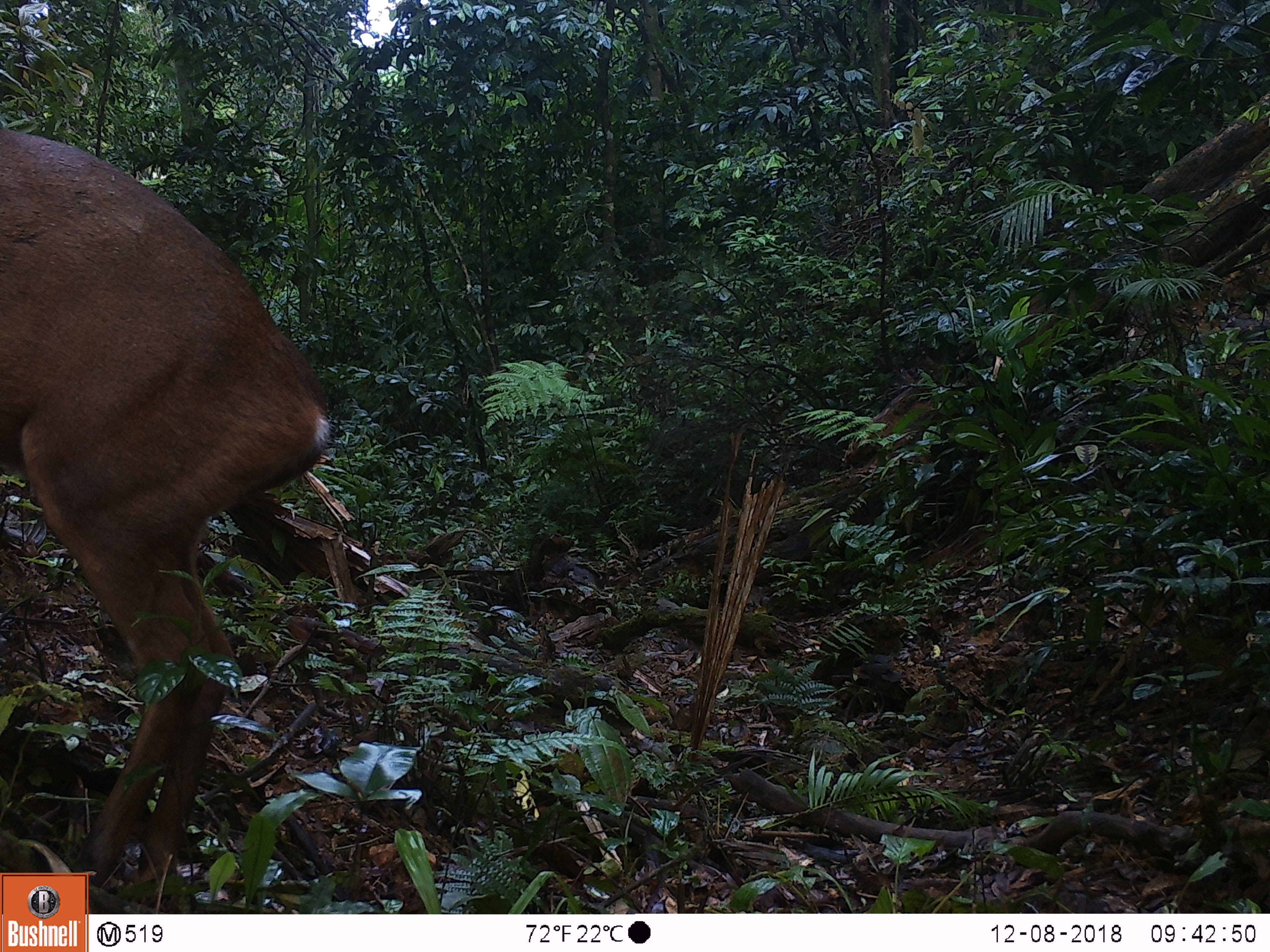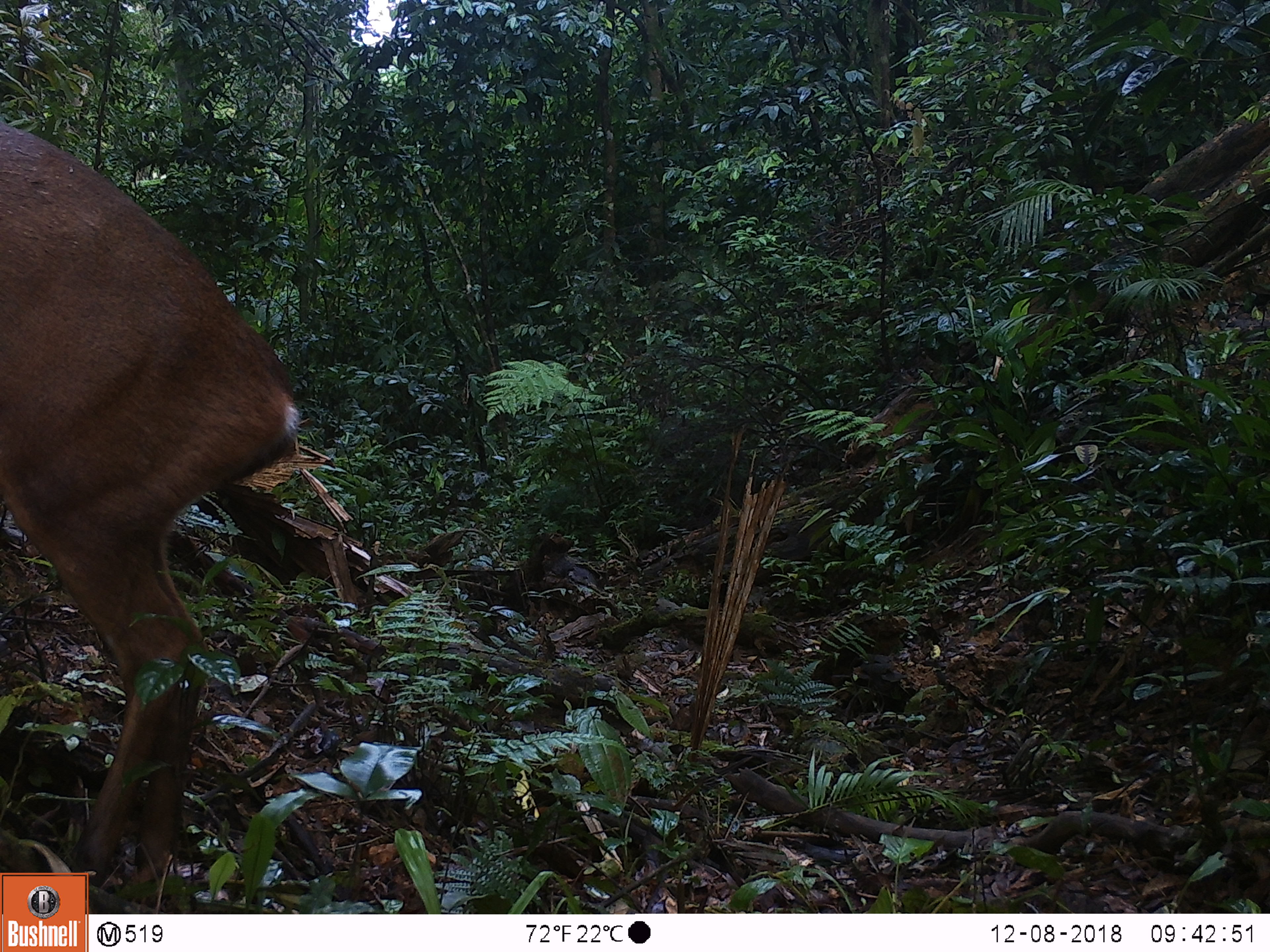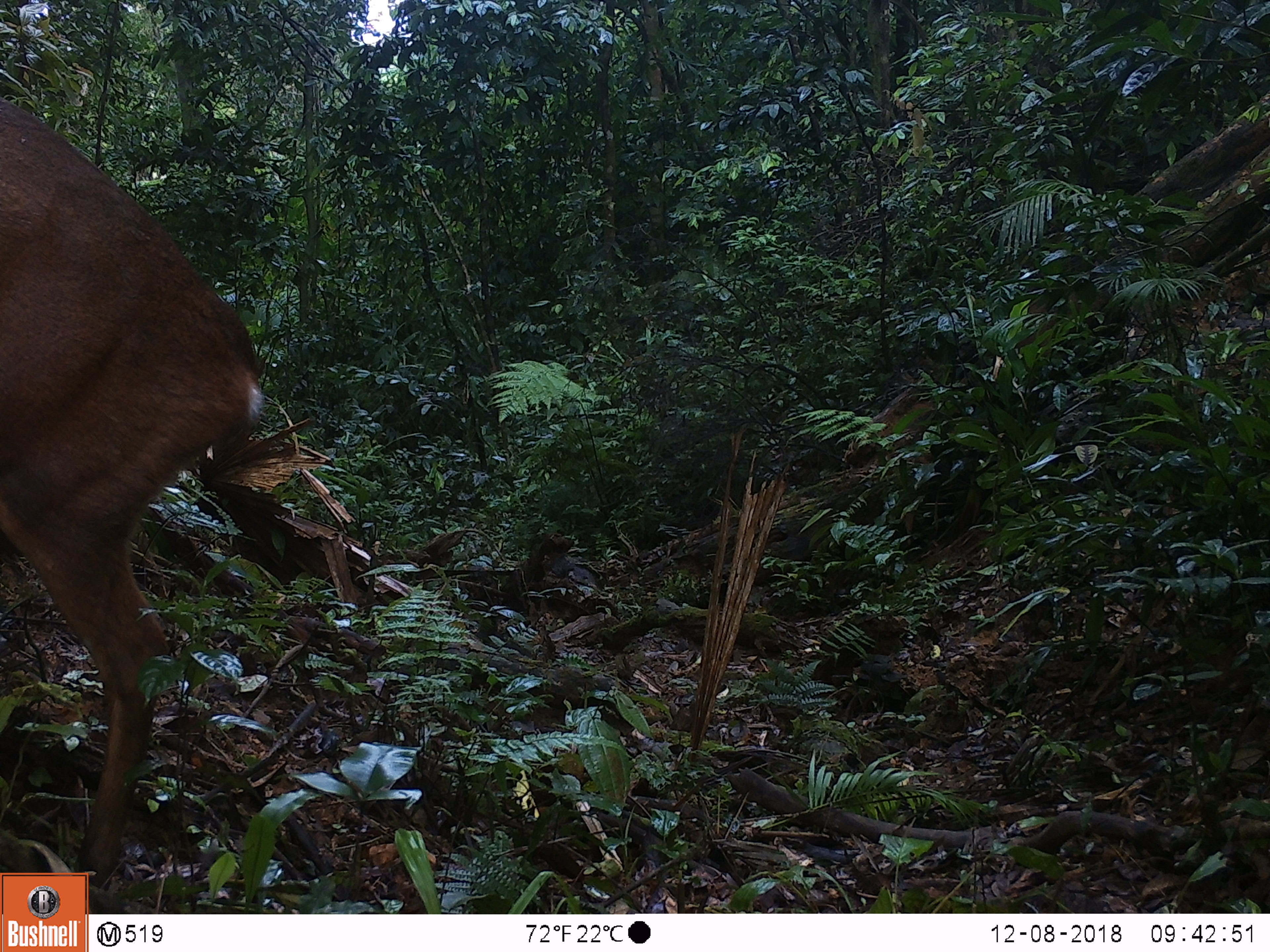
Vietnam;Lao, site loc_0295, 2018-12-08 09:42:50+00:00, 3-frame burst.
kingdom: Animalia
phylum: Chordata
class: Mammalia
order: Artiodactyla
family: Cervidae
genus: Muntiacus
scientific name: Muntiacus vuquangensis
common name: large-antlered muntjac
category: large antlered muntjac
Large antlered muntjac (large-antlered muntjac) (Muntiacus vuquangensis). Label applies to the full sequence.